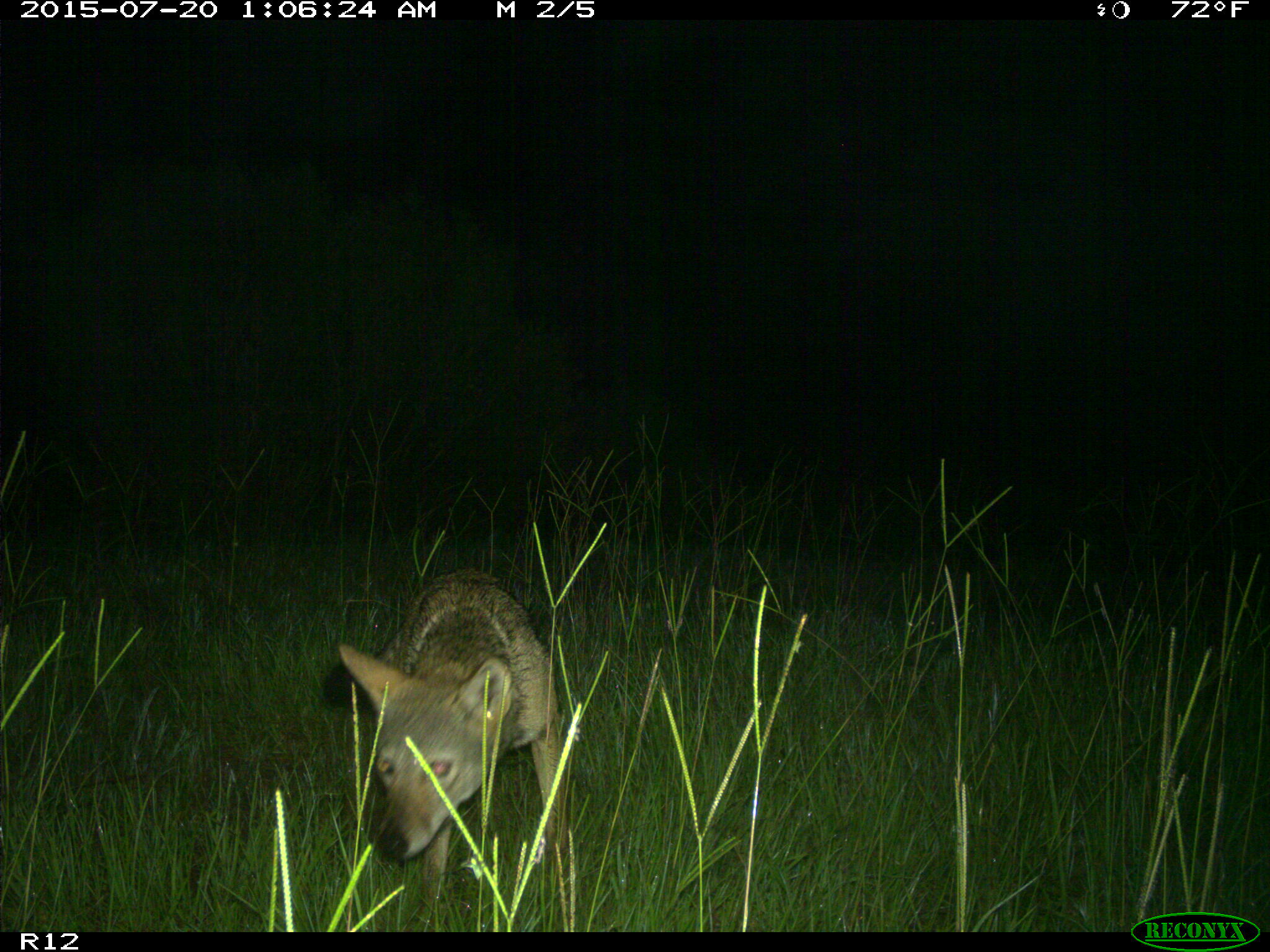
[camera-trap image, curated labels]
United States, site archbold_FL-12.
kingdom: Animalia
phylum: Chordata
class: Mammalia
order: Carnivora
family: Canidae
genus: Canis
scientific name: Canis latrans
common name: coyote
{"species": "Canis latrans (coyote)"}